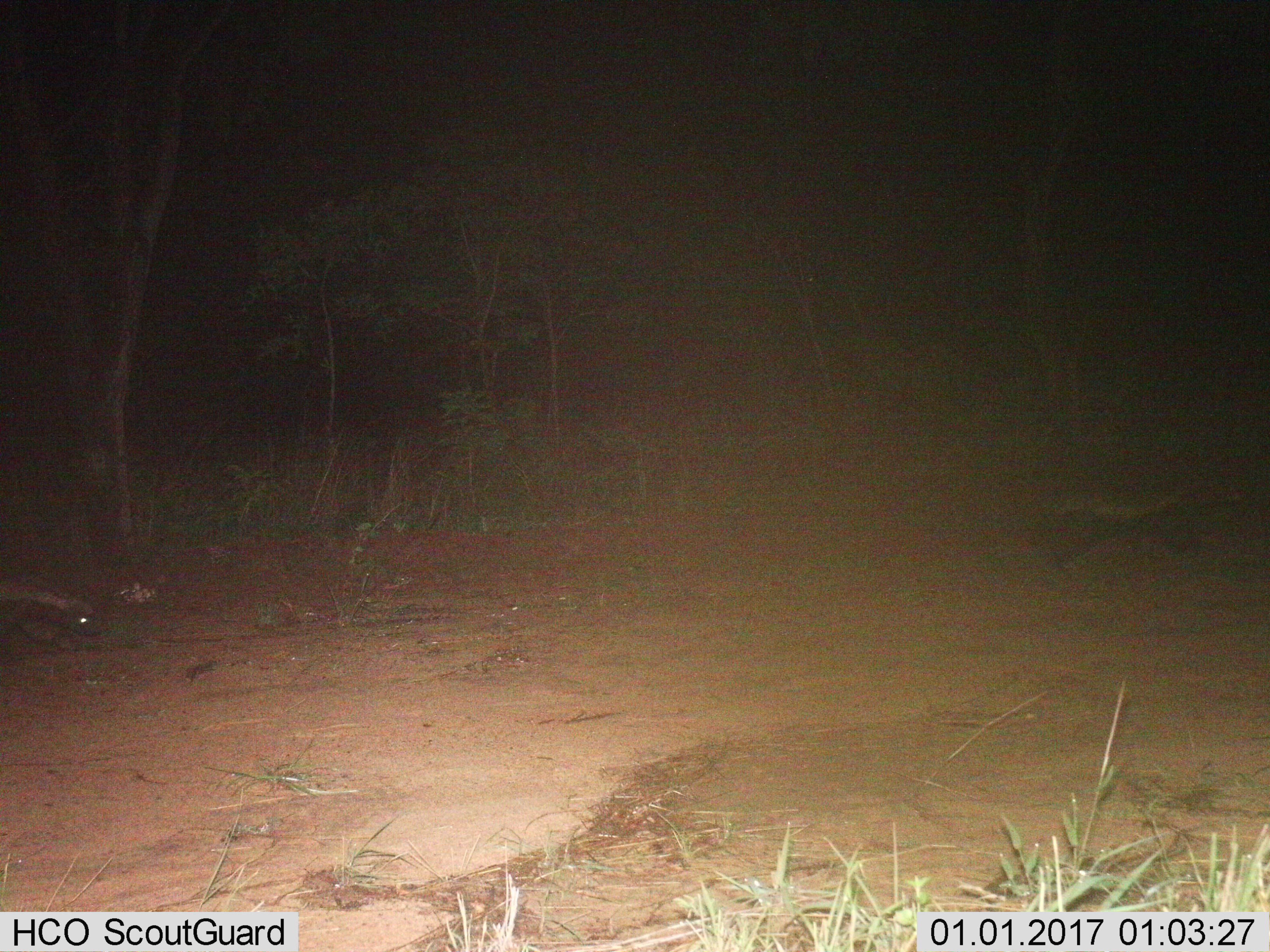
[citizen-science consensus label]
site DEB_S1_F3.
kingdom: Animalia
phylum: Chordata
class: Mammalia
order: Carnivora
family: Mustelidae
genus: Mellivora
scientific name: Mellivora capensis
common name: honey badger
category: honeybadger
Honeybadger (honey badger) (Mellivora capensis), count 2. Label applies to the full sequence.